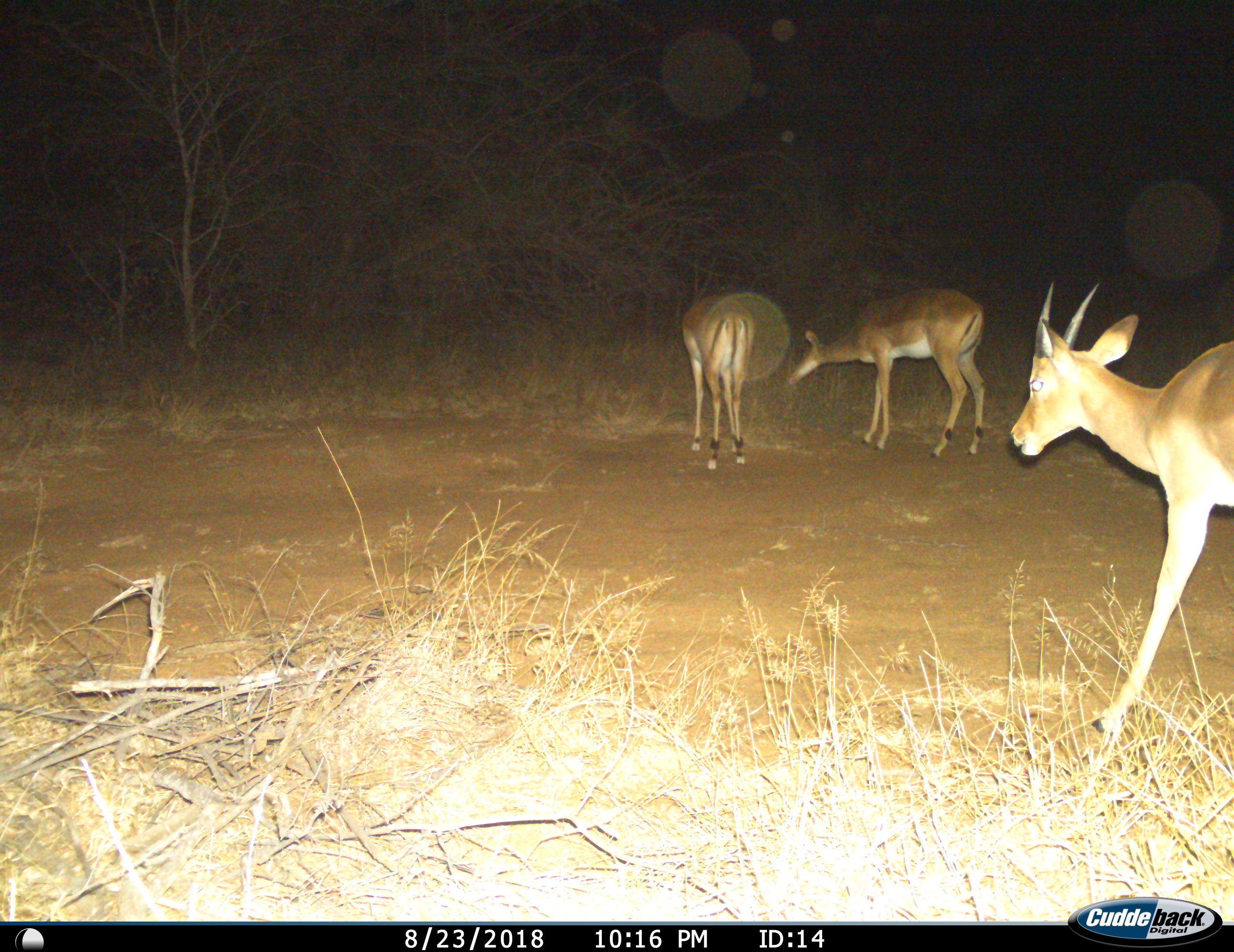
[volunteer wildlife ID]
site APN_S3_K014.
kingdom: Animalia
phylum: Chordata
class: Mammalia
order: Artiodactyla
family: Bovidae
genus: Aepyceros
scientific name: Aepyceros melampus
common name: impala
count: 3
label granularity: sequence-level